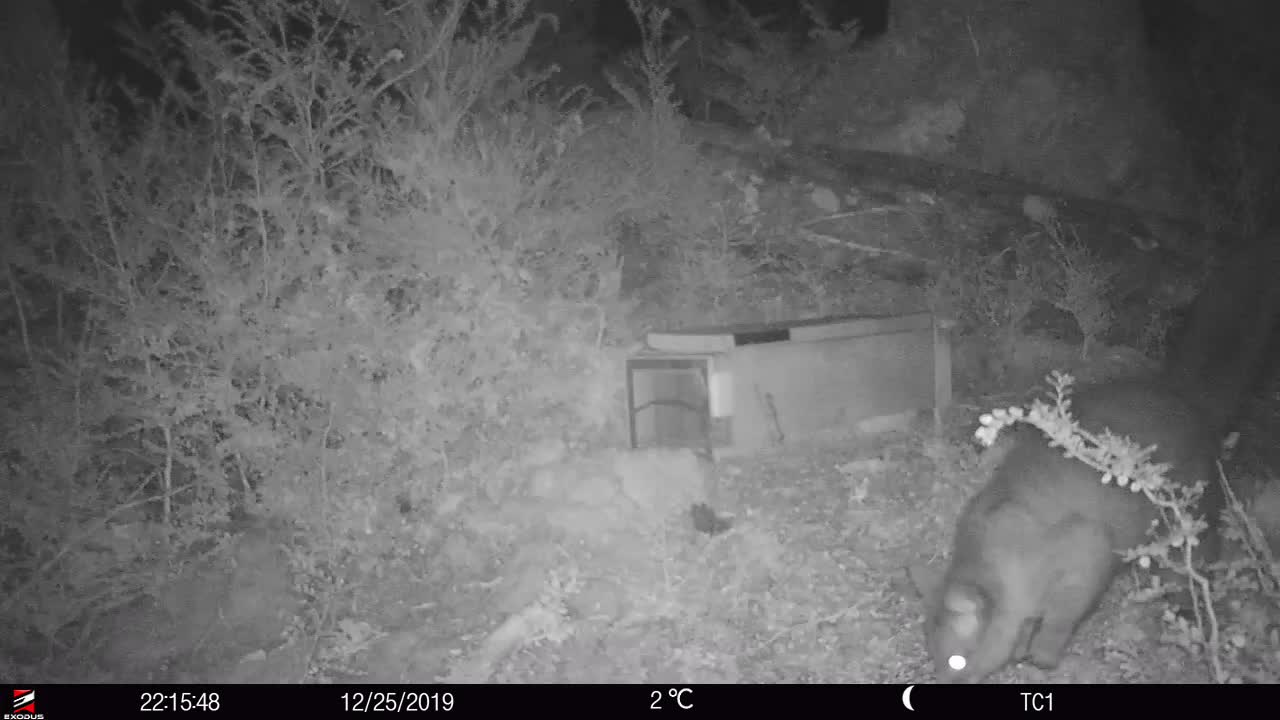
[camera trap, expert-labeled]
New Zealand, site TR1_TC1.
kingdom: Animalia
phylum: Chordata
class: Mammalia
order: Diprotodontia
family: Phalangeridae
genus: Trichosurus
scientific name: Trichosurus vulpecula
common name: common brushtail possum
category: possum